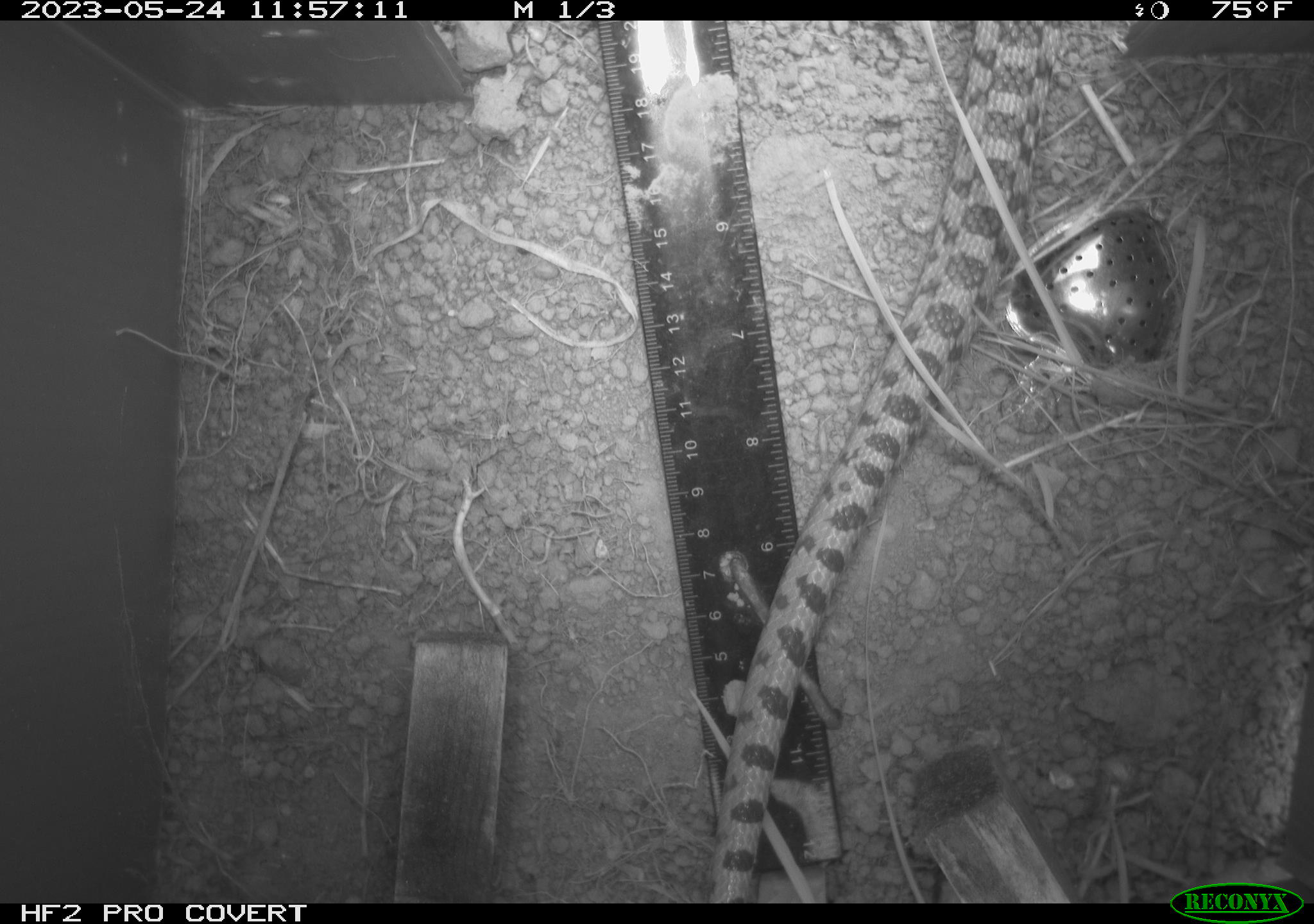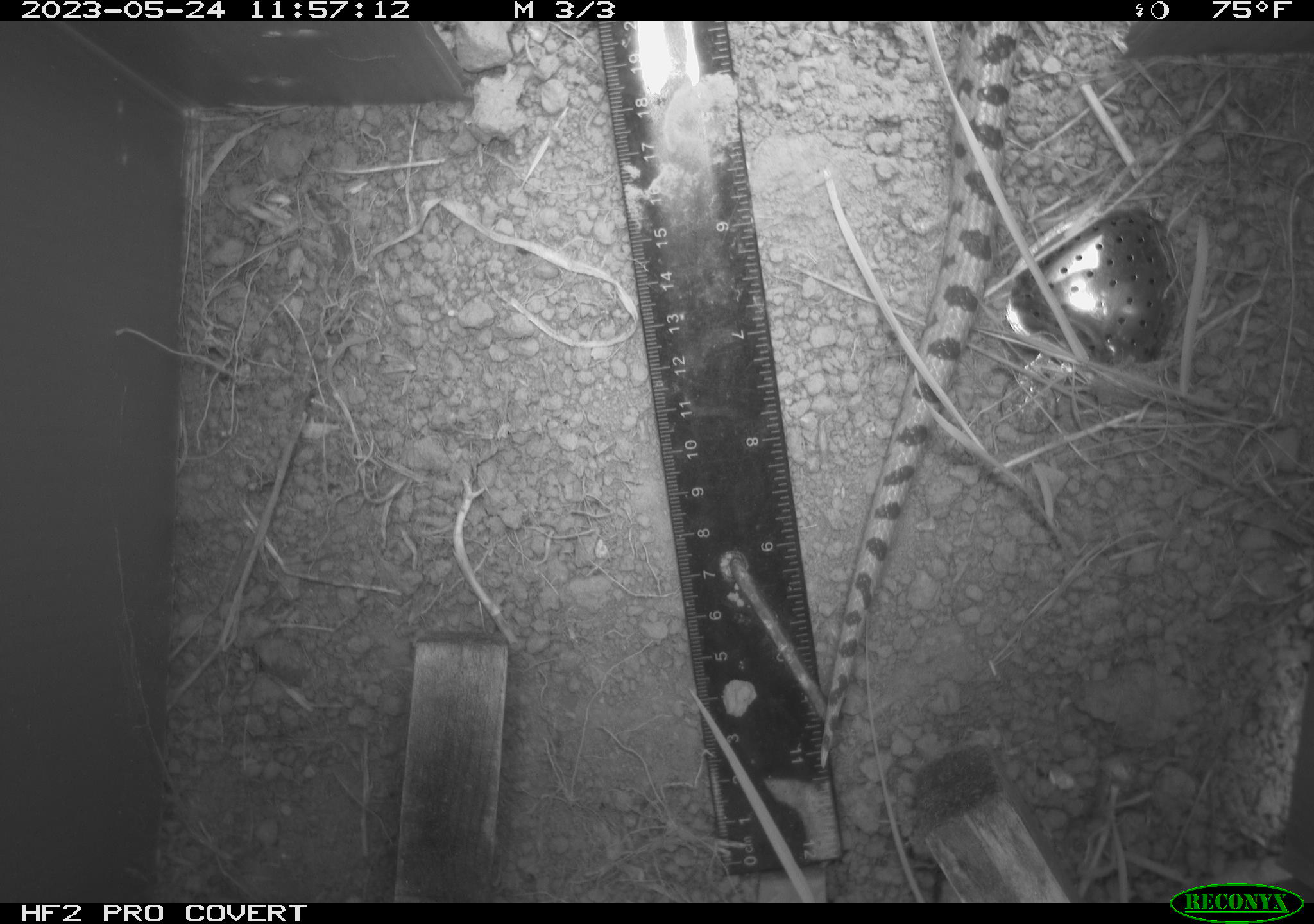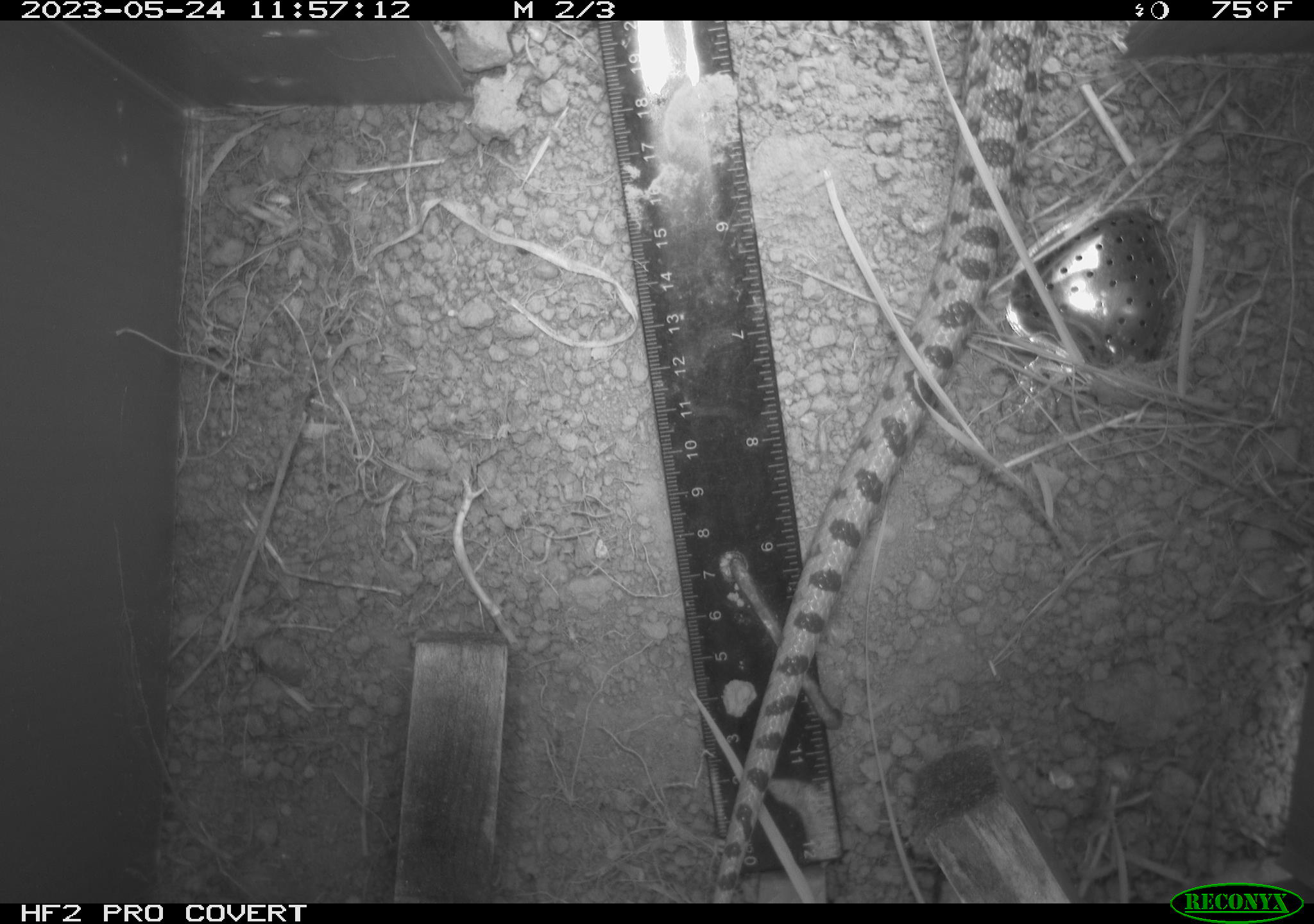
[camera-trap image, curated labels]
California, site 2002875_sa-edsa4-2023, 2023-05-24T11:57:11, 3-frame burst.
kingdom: Animalia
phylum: Chordata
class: Reptilia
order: Squamata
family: Colubridae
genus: Pituophis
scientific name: Pituophis catenifer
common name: gophersnake